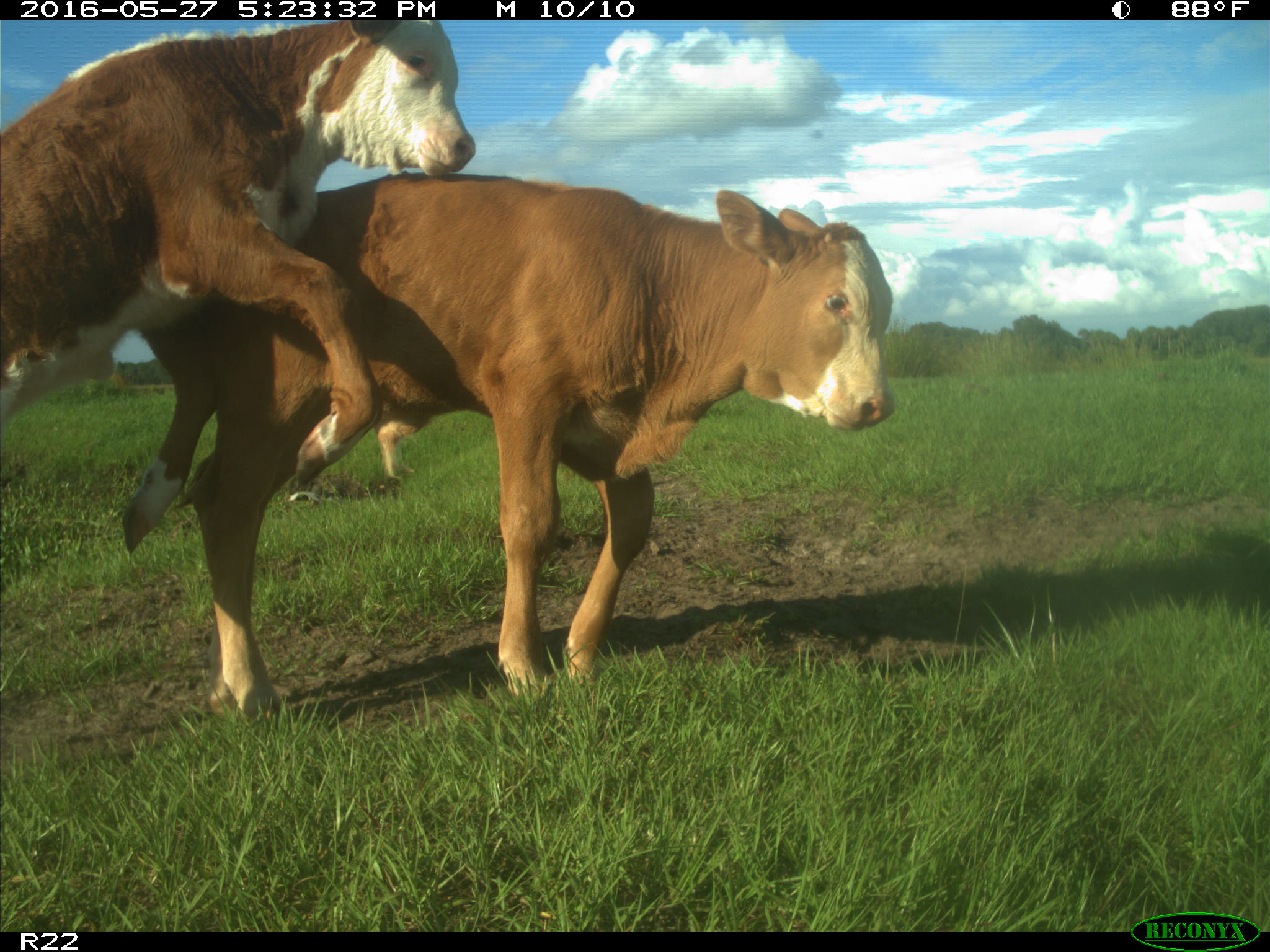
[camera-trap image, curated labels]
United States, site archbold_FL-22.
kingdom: Animalia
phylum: Chordata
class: Mammalia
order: Artiodactyla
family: Bovidae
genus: Bos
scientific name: Bos taurus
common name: domestic cow